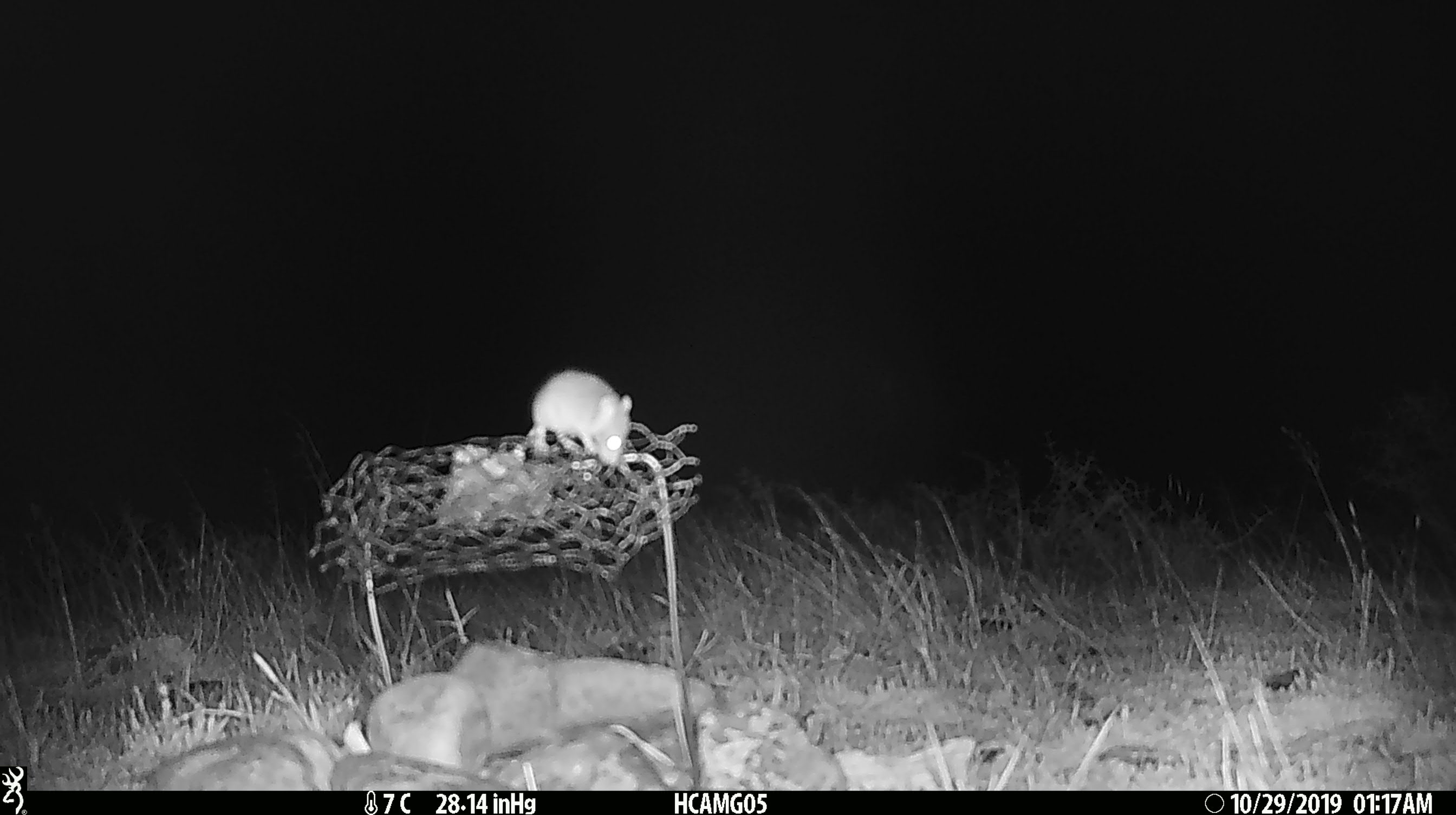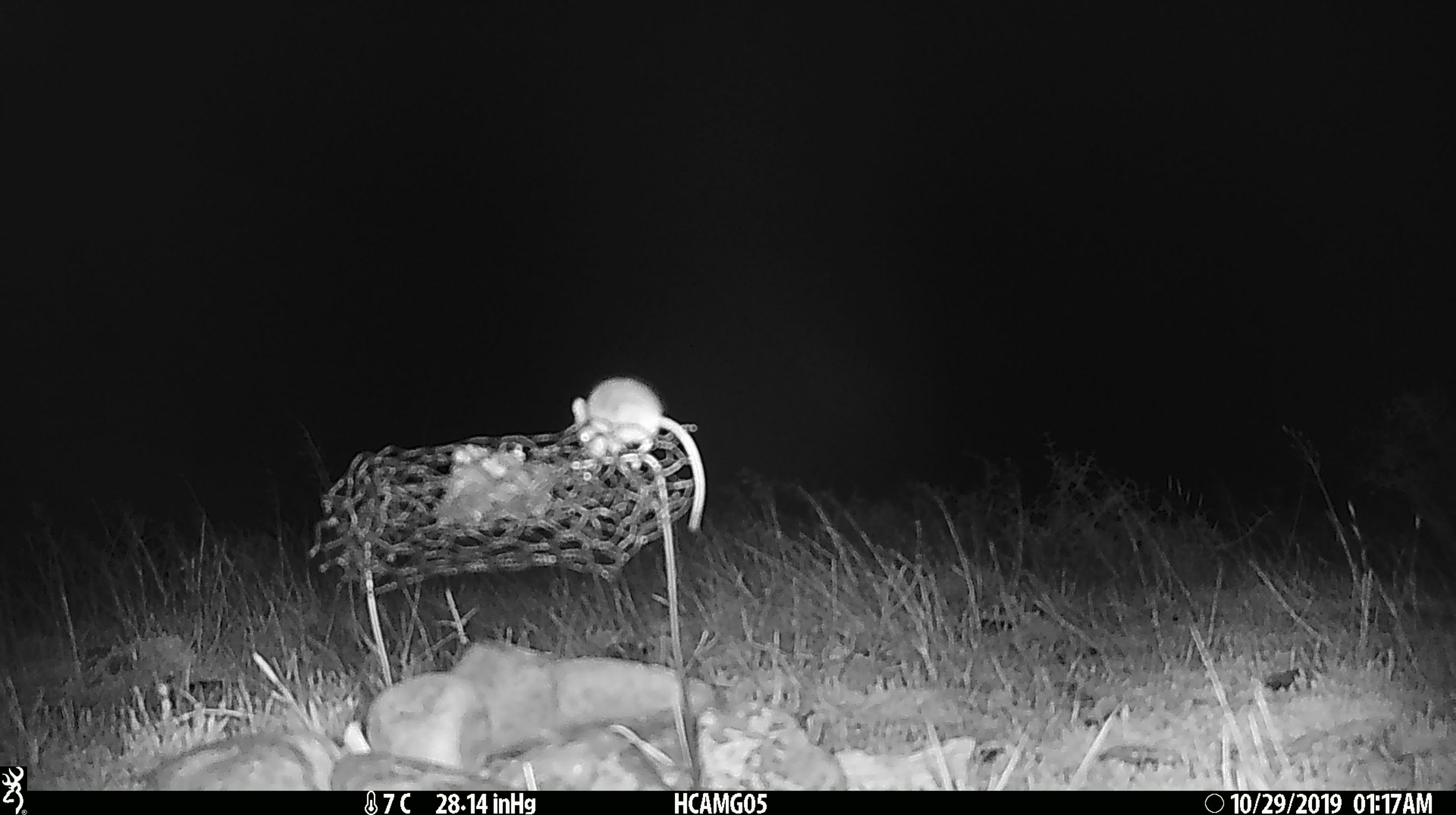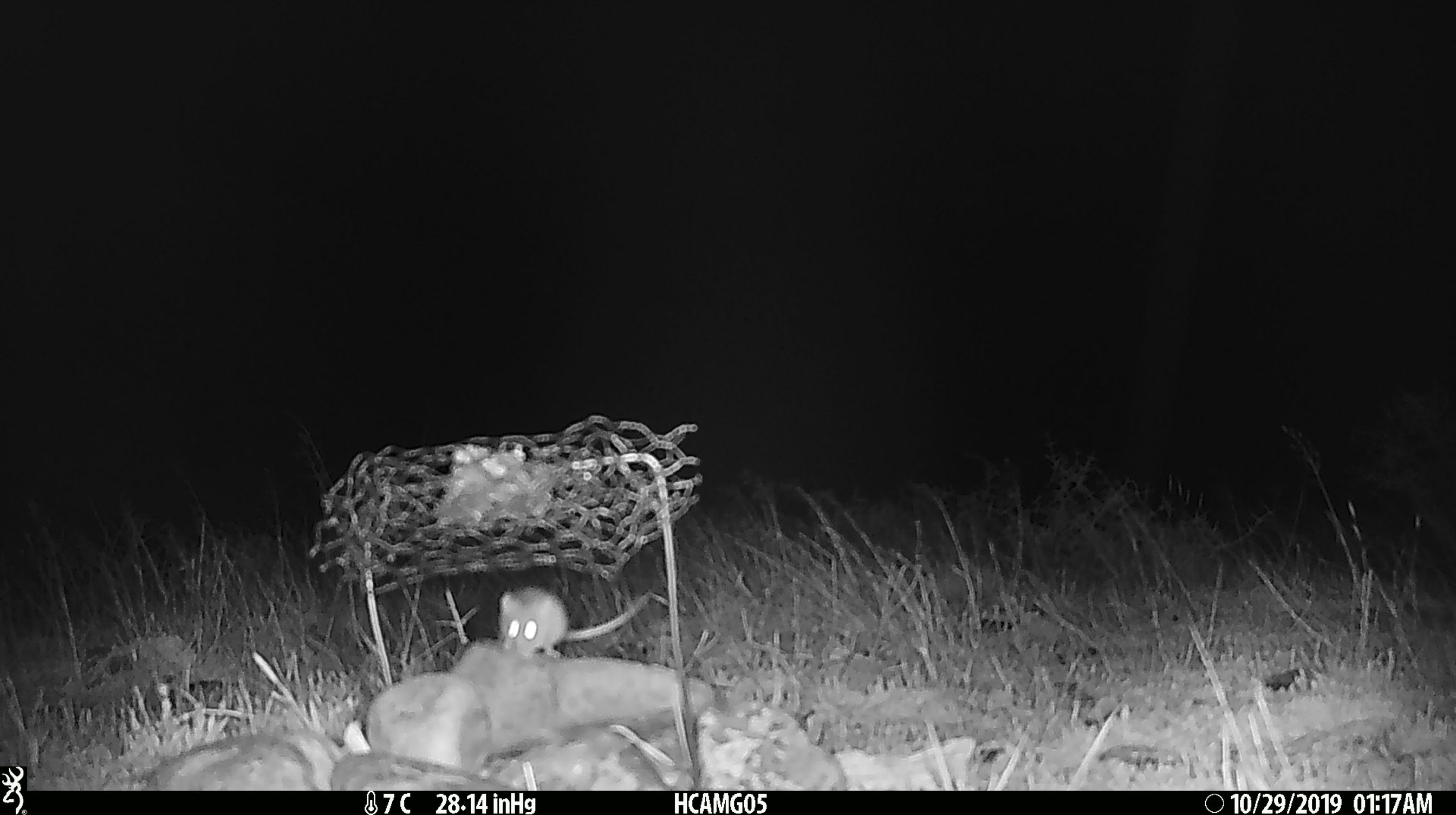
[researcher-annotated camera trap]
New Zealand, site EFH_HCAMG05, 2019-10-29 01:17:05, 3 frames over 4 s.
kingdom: Animalia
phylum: Chordata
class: Mammalia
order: Rodentia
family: Muridae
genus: Mus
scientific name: Mus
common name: mouse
Mouse (Mus).